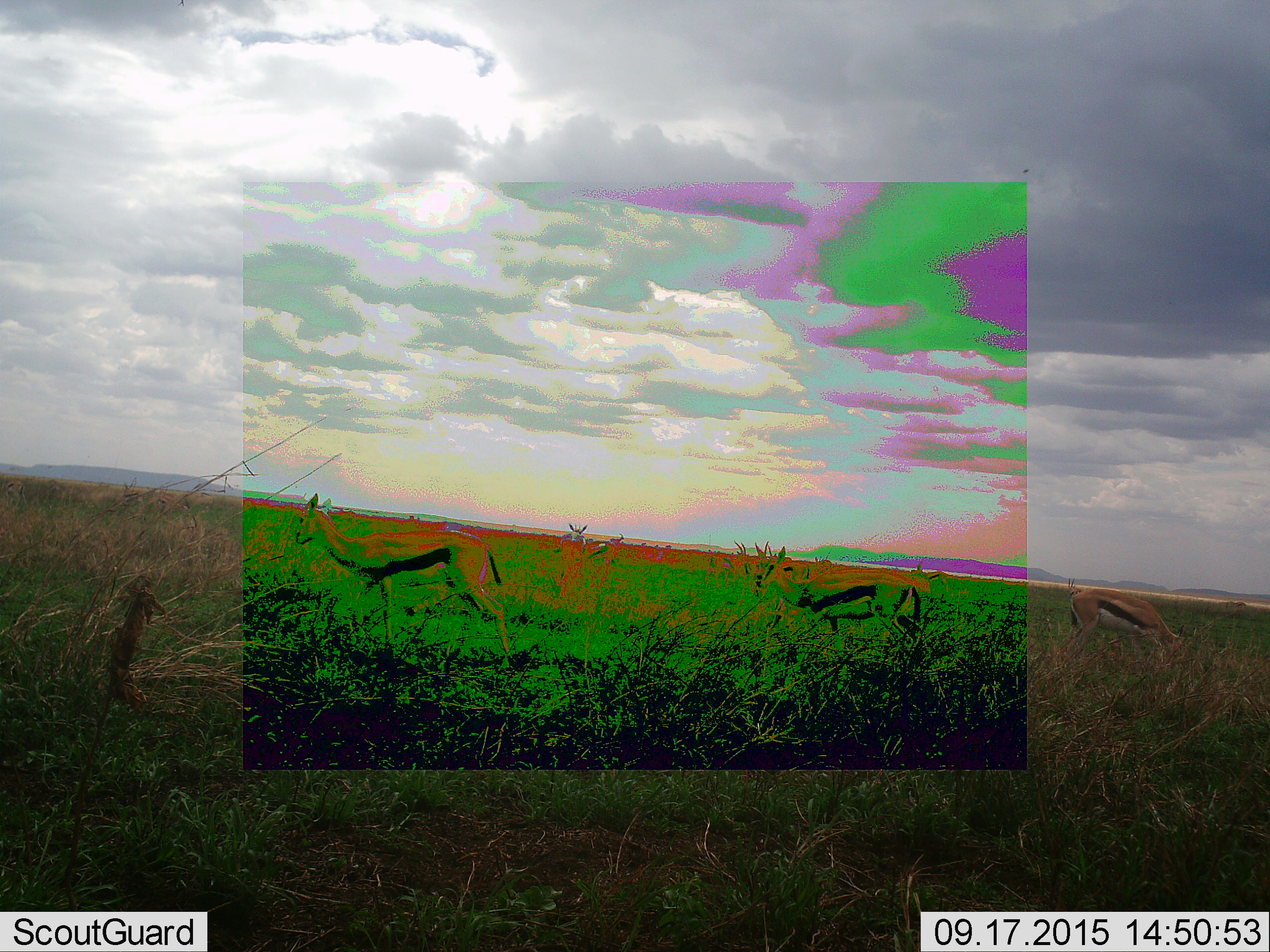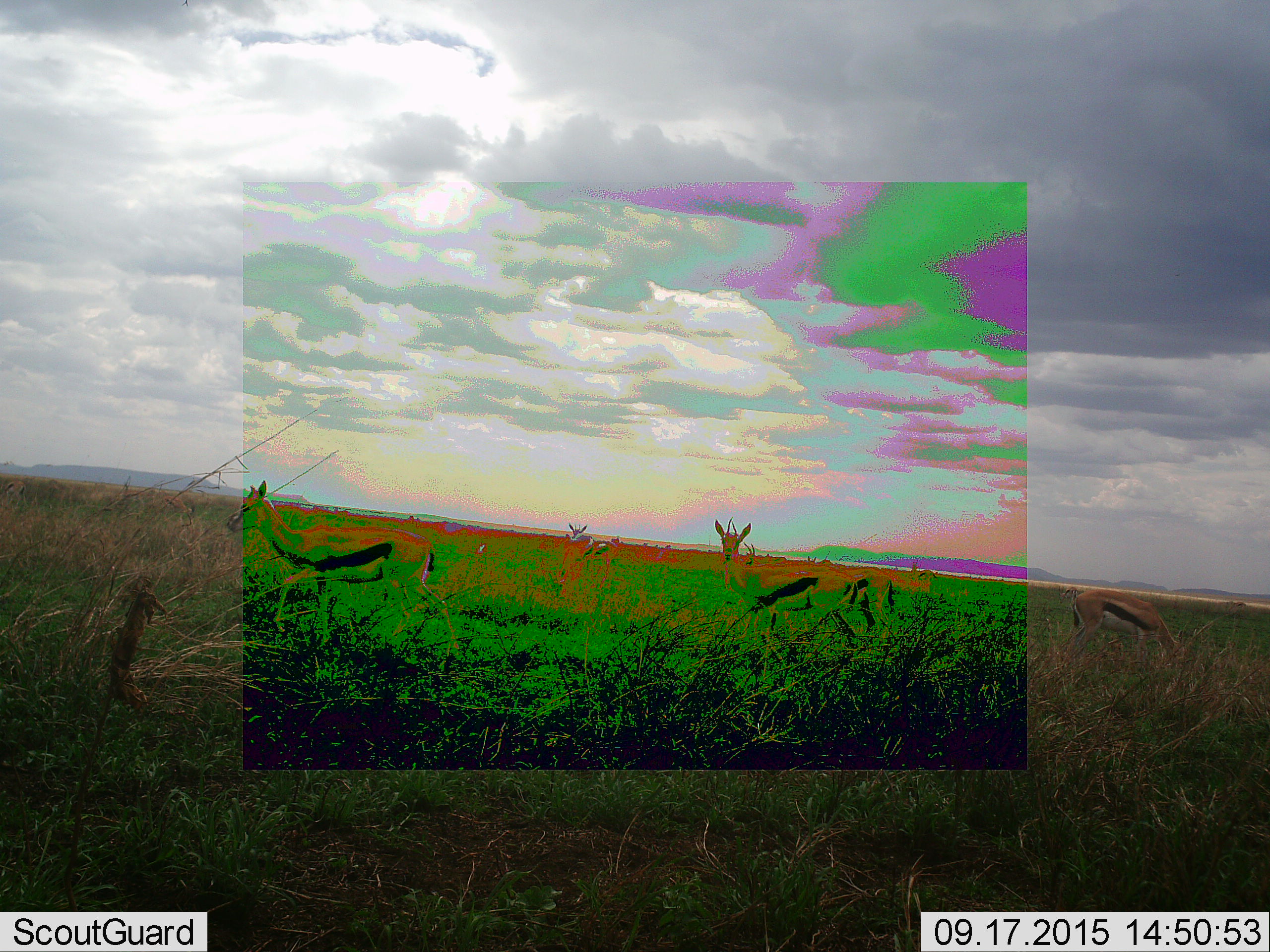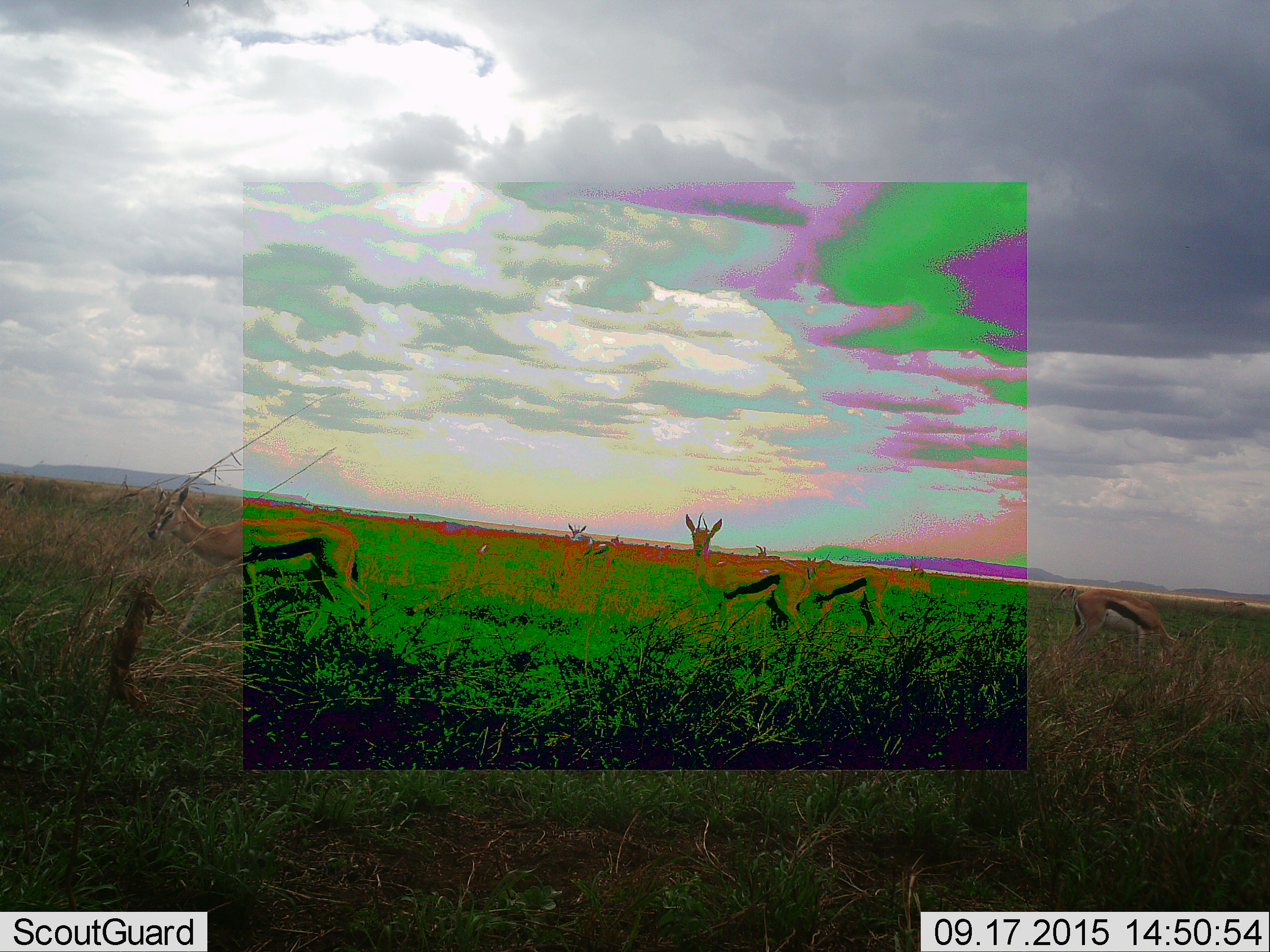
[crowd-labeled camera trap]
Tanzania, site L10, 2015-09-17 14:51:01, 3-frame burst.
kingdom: Animalia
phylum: Chordata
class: Mammalia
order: Artiodactyla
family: Bovidae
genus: Eudorcas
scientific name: Eudorcas thomsonii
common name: thomson's gazelle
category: gazellethomsons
Gazellethomsons (thomson's gazelle) (Eudorcas thomsonii), count 11-50. Behavior (volunteer vote fractions): standing 70%, resting 0%, moving 80%, interacting 0%. Young present (vote fraction): 0%. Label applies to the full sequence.